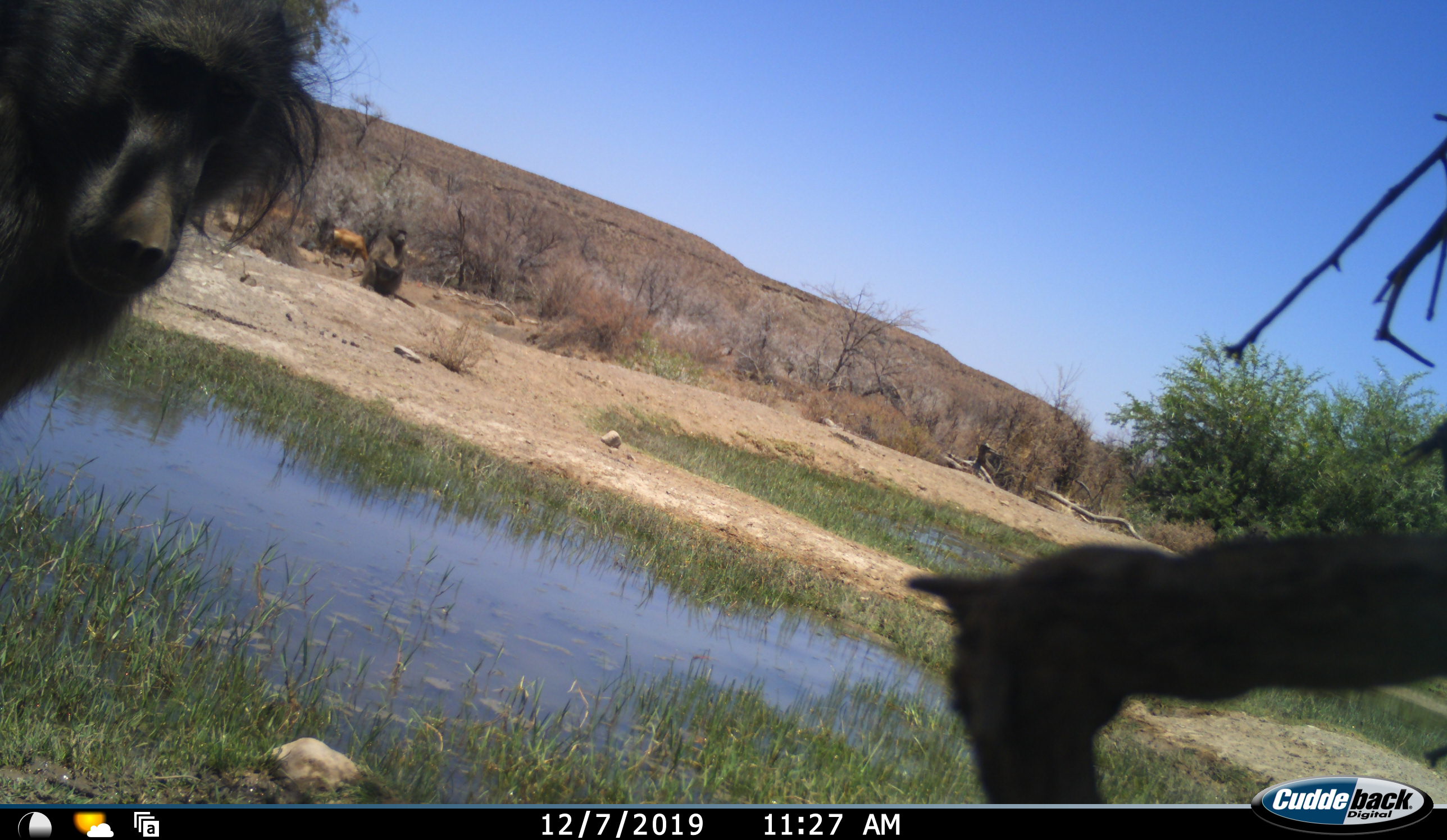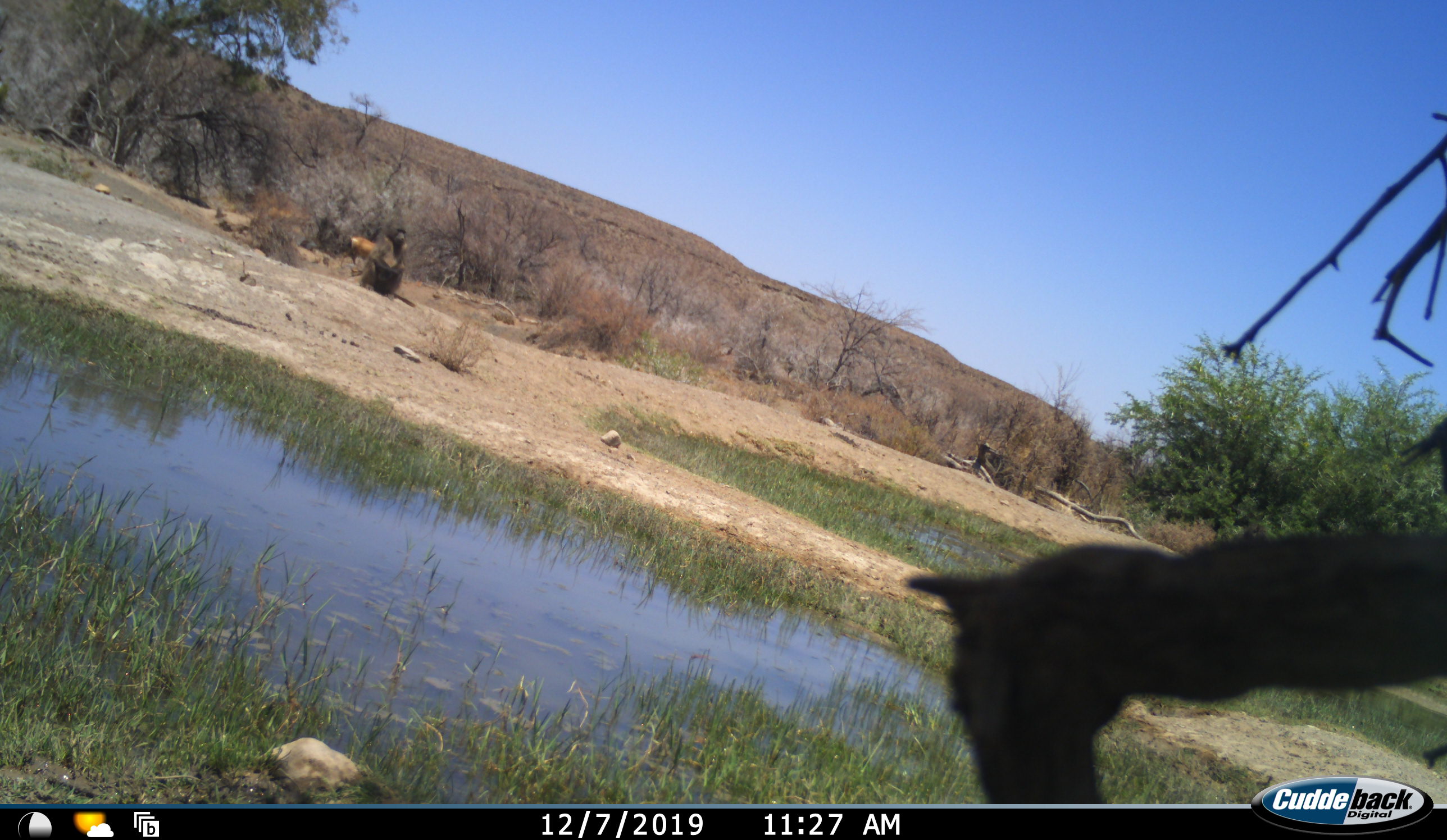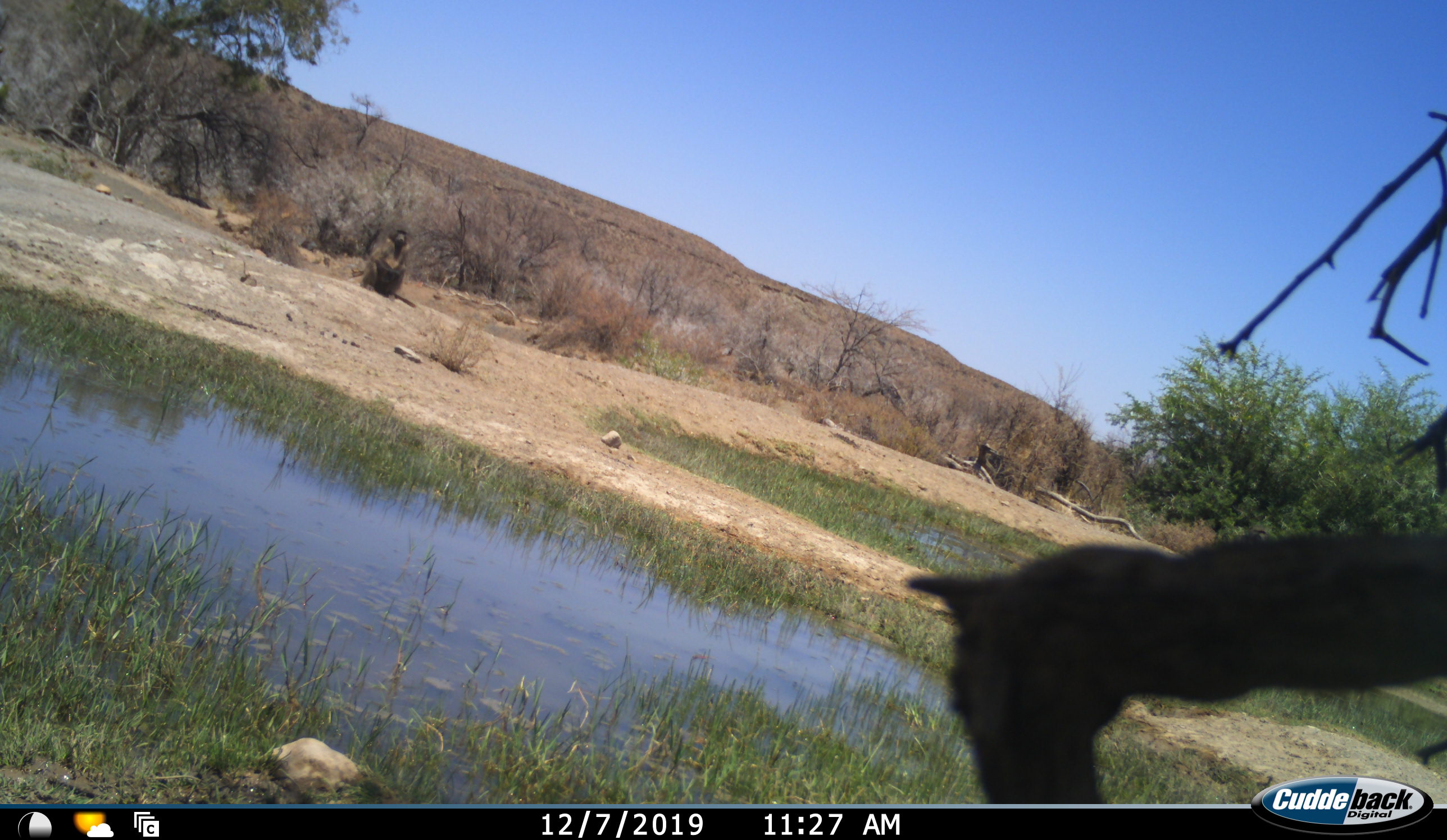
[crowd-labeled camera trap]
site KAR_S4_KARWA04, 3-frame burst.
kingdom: Animalia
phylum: Chordata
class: Mammalia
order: Primates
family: Cercopithecidae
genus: Papio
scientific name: Papio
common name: baboon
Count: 2.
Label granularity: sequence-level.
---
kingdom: Animalia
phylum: Chordata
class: Mammalia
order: Artiodactyla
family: Bovidae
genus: Alcelaphus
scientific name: Alcelaphus buselaphus caama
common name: red hartebeest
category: hartebeestred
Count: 1.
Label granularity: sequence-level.